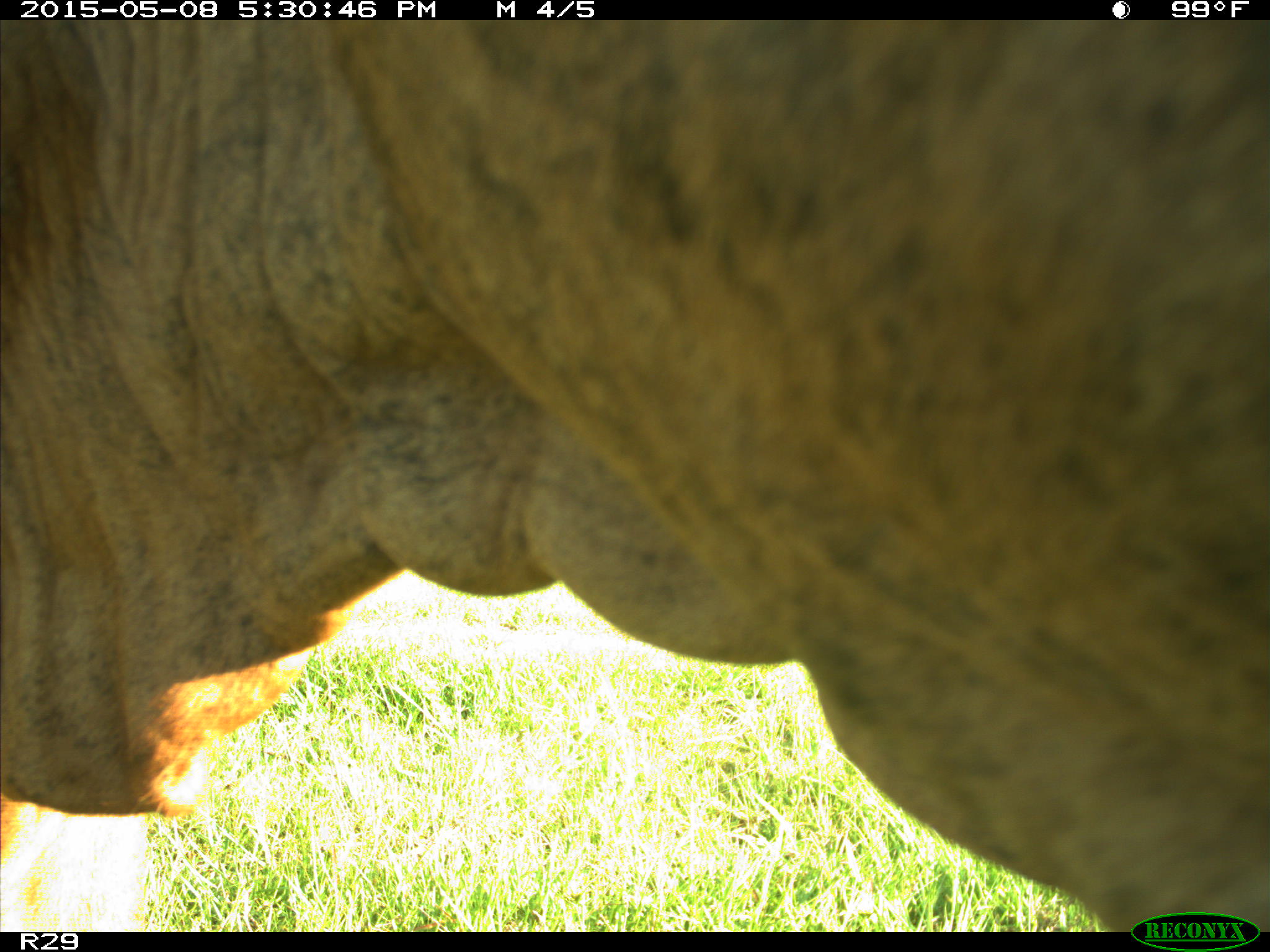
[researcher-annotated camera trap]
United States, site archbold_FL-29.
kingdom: Animalia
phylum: Chordata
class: Mammalia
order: Artiodactyla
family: Bovidae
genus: Bos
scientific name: Bos taurus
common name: domestic cow